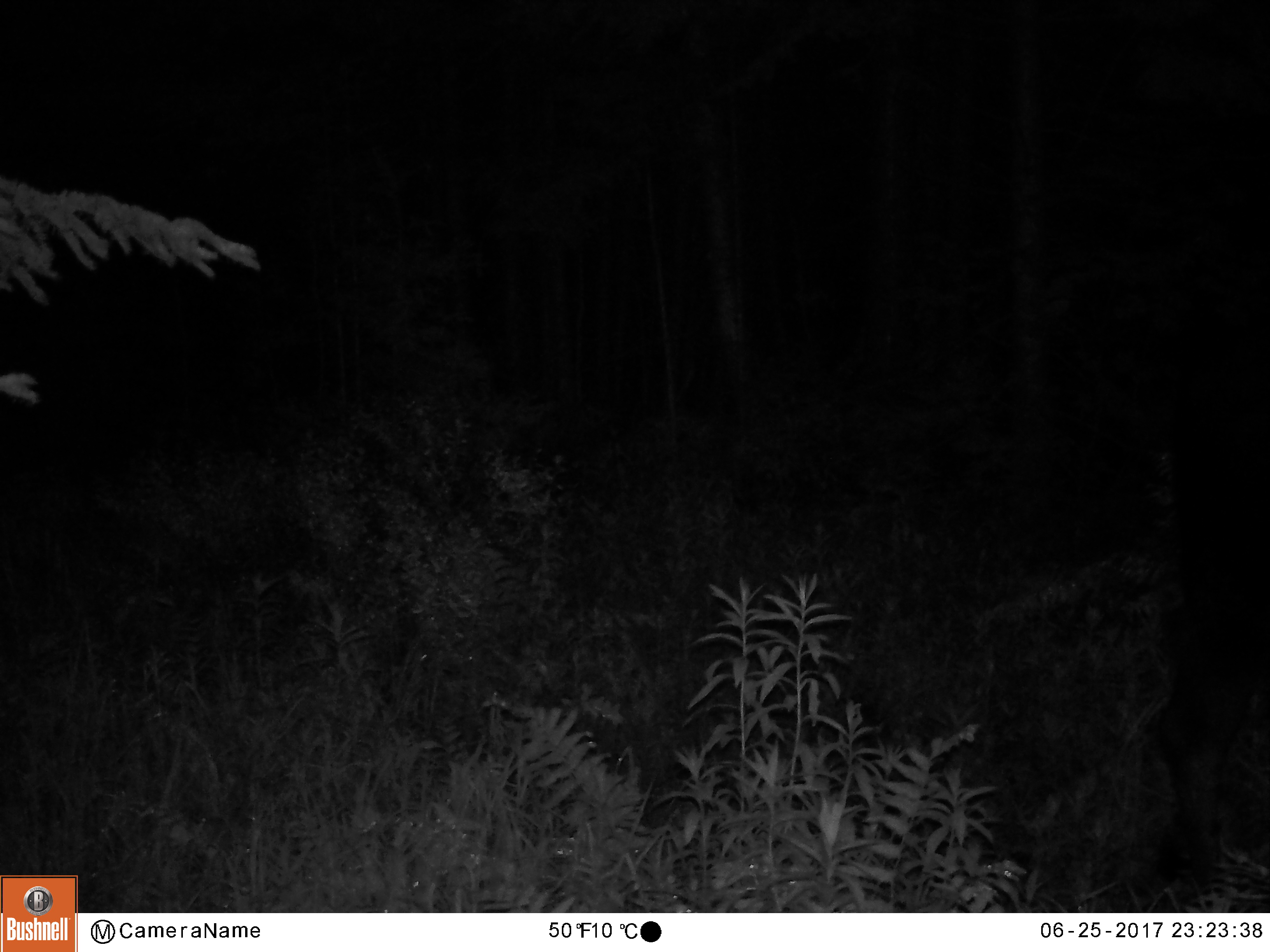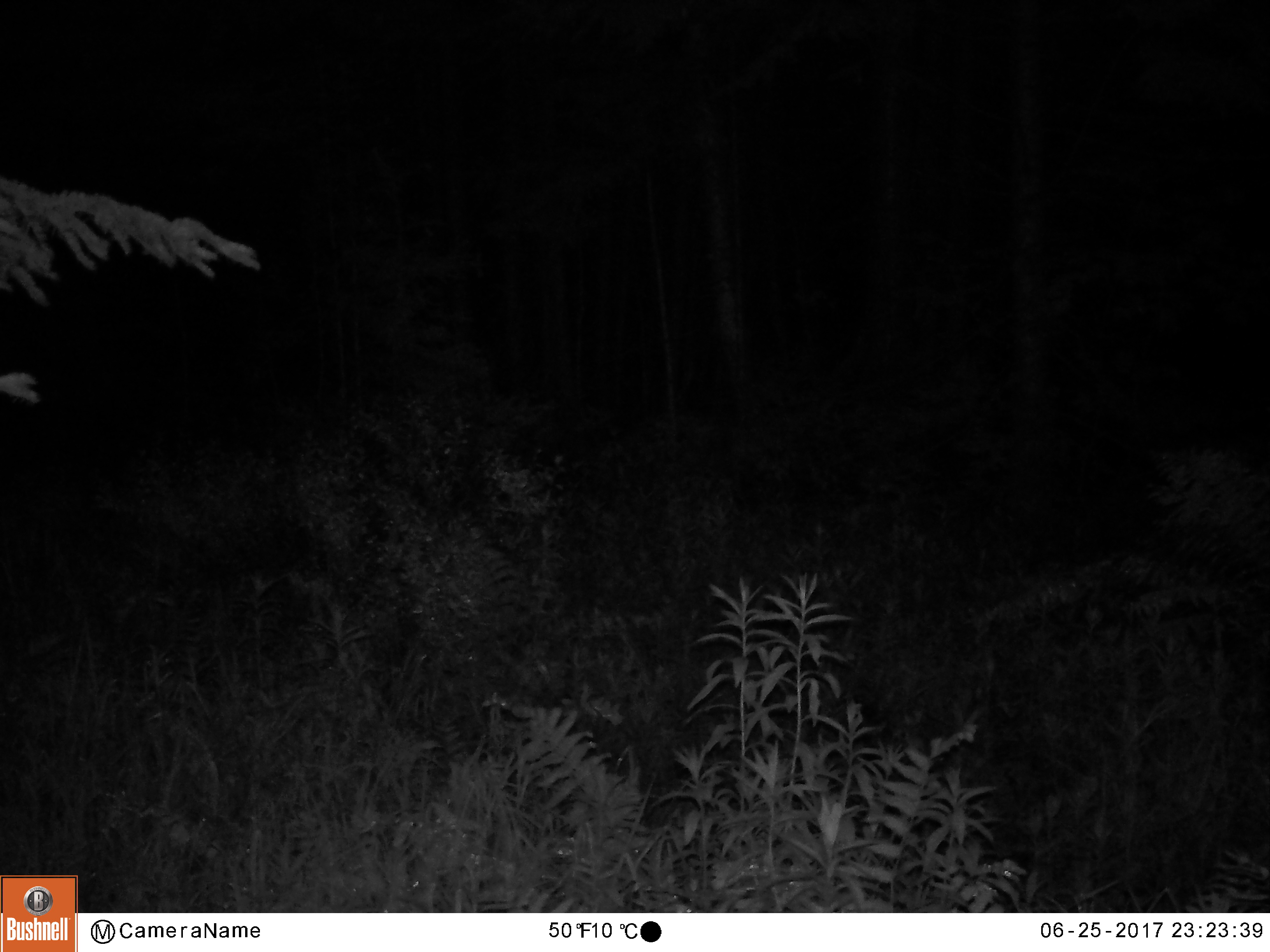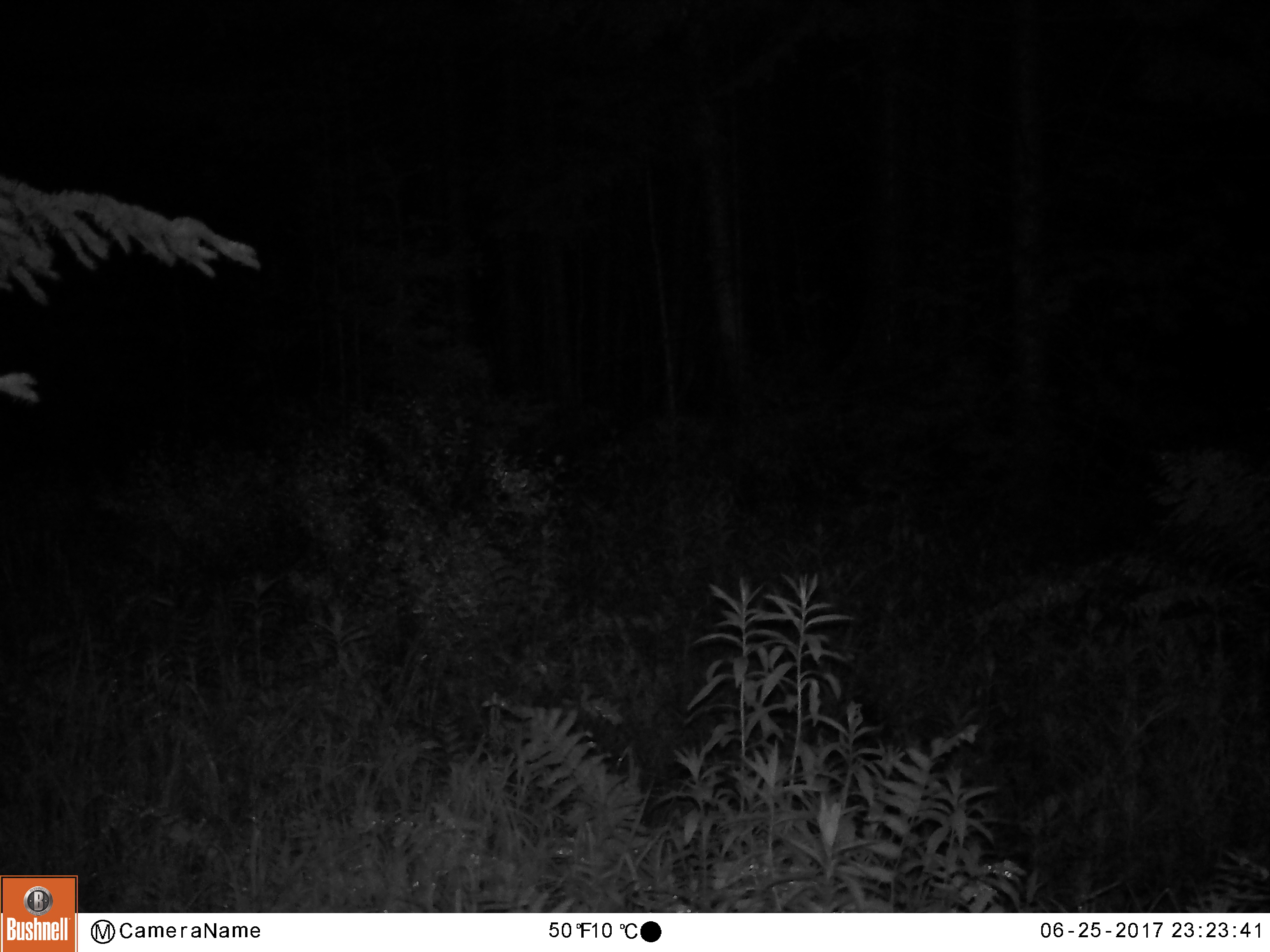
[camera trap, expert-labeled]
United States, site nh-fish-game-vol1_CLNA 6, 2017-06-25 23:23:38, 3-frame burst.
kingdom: Animalia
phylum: Chordata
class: Mammalia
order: Artiodactyla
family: Cervidae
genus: Alces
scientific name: Alces alces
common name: moose